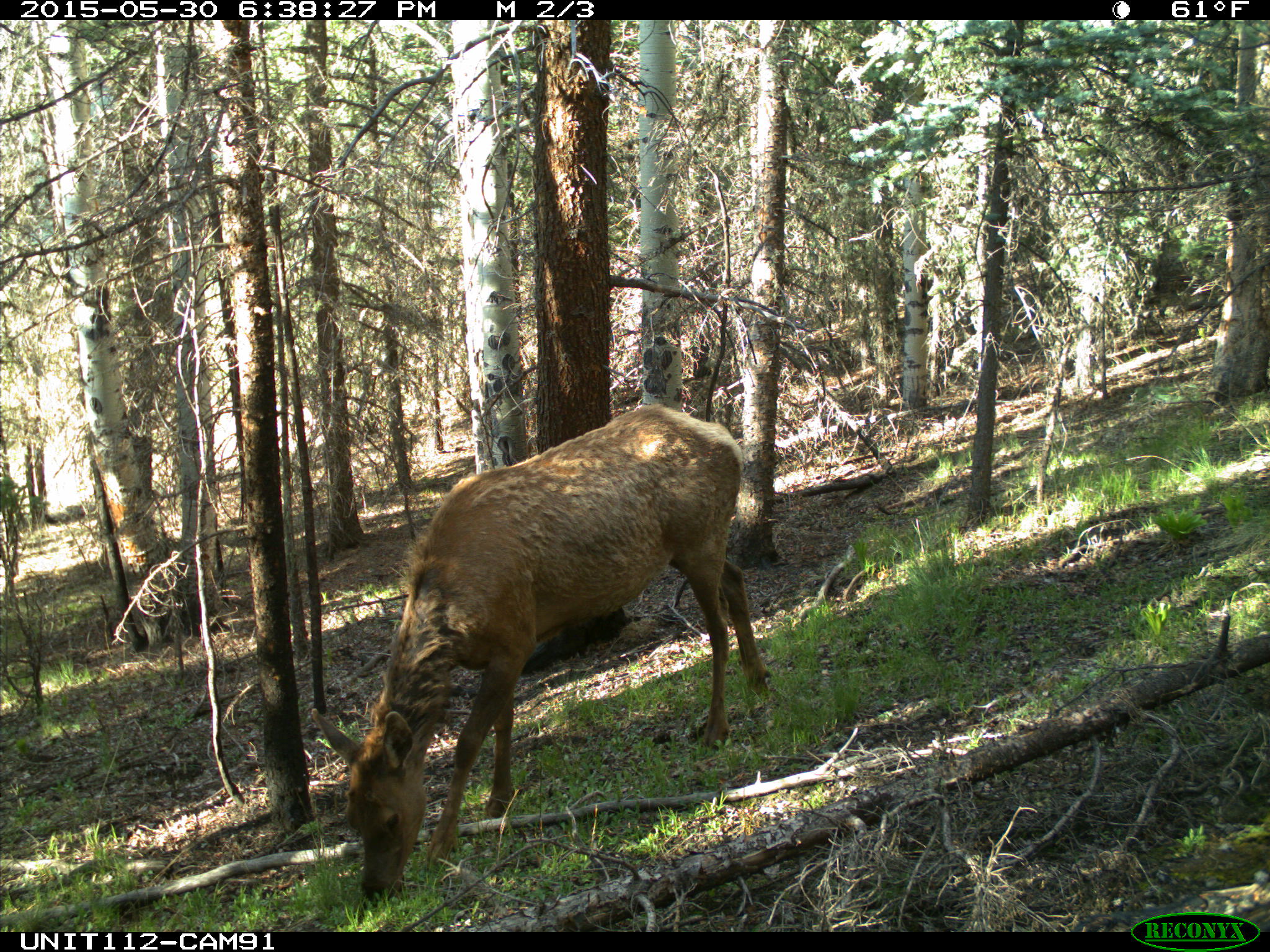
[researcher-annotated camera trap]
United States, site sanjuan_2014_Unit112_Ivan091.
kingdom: Animalia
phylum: Chordata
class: Mammalia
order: Artiodactyla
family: Cervidae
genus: Cervus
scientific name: Cervus elaphus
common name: red deer